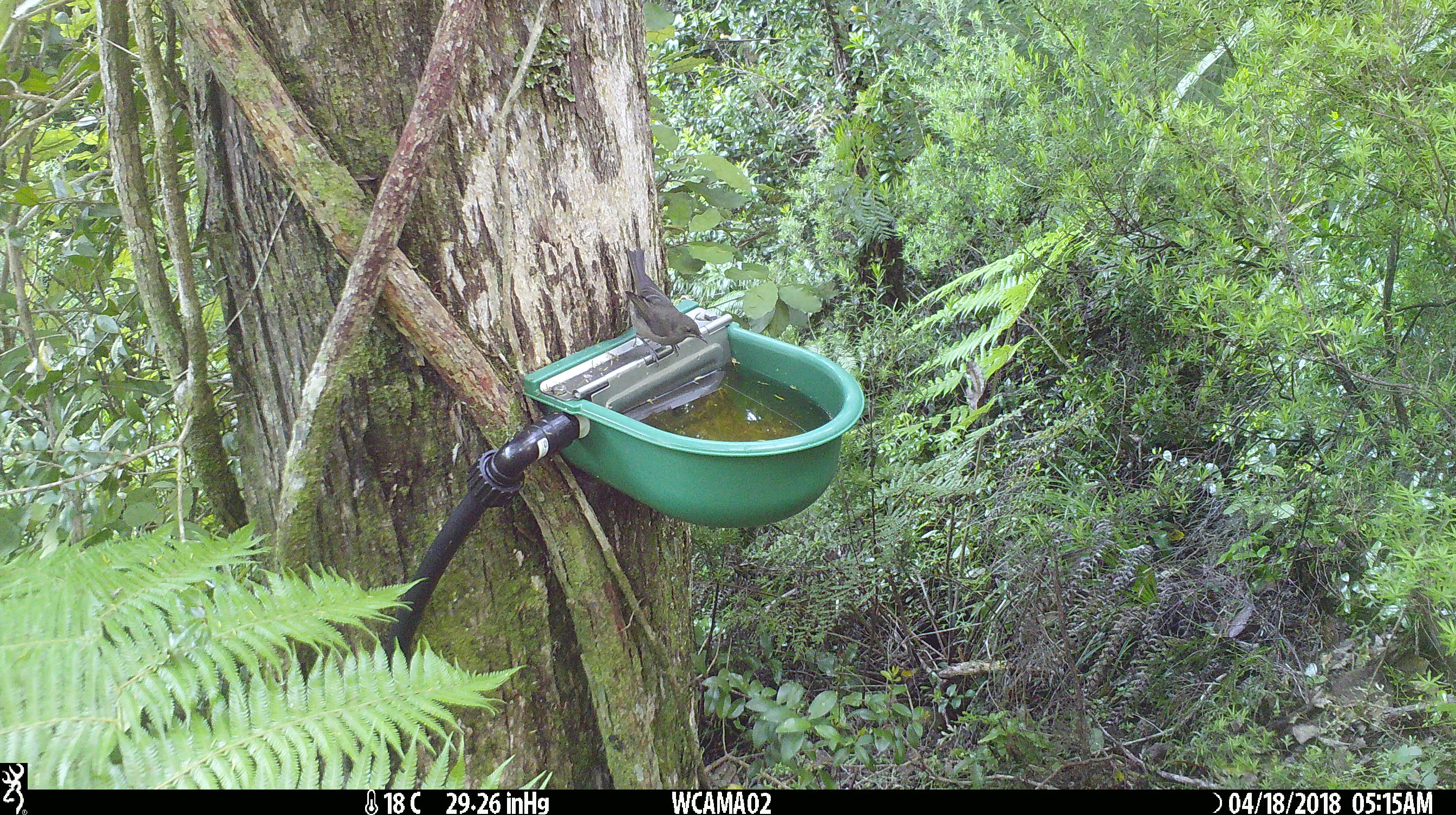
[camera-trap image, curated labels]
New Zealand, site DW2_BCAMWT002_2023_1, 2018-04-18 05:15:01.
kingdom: Animalia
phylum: Chordata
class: Aves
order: Passeriformes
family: Meliphagidae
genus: Anthornis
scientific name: Anthornis melanura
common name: new zealand bellbird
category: bellbird